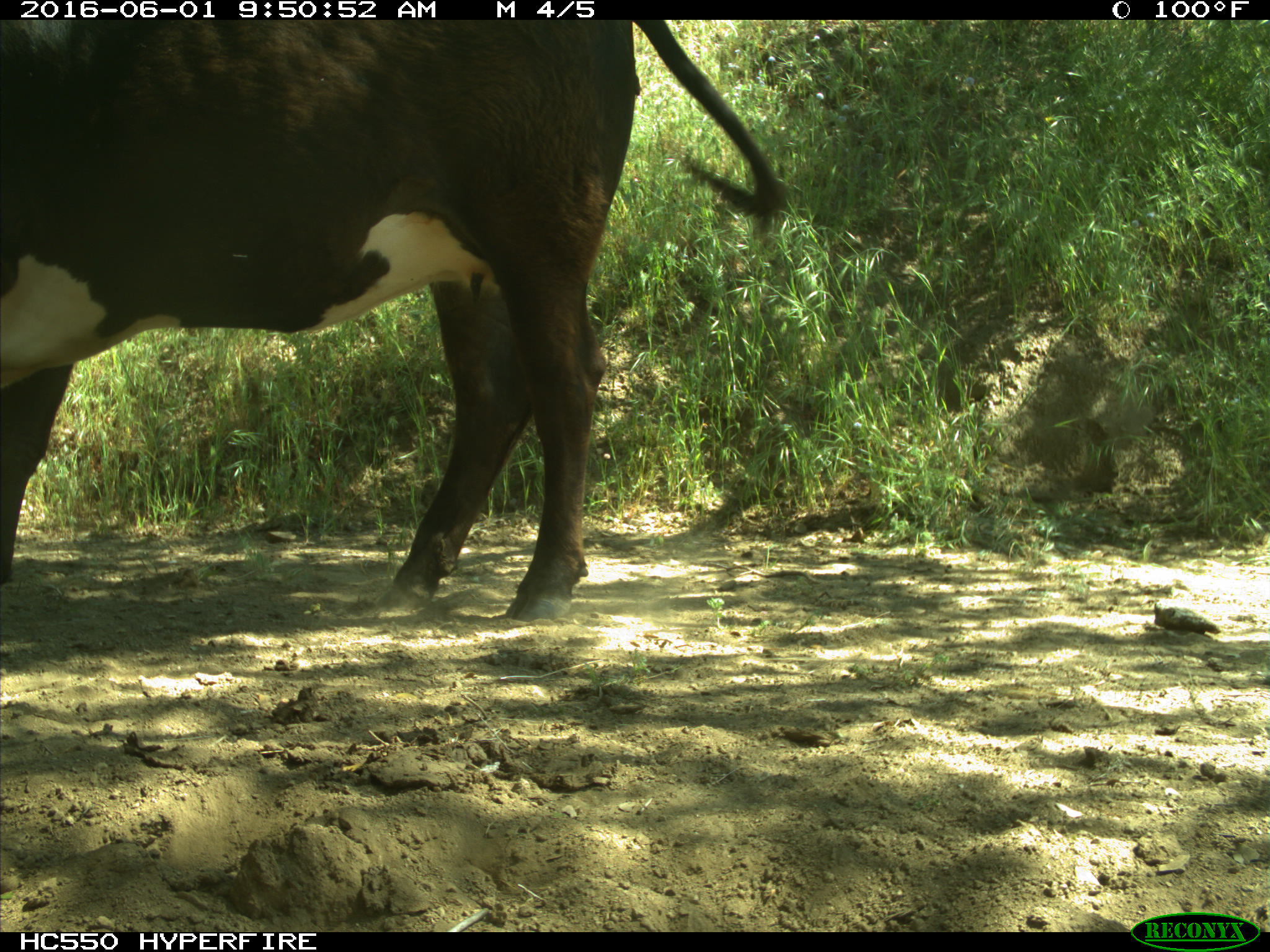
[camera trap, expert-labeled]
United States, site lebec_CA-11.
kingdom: Animalia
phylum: Chordata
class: Mammalia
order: Artiodactyla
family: Bovidae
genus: Bos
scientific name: Bos taurus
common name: domestic cow